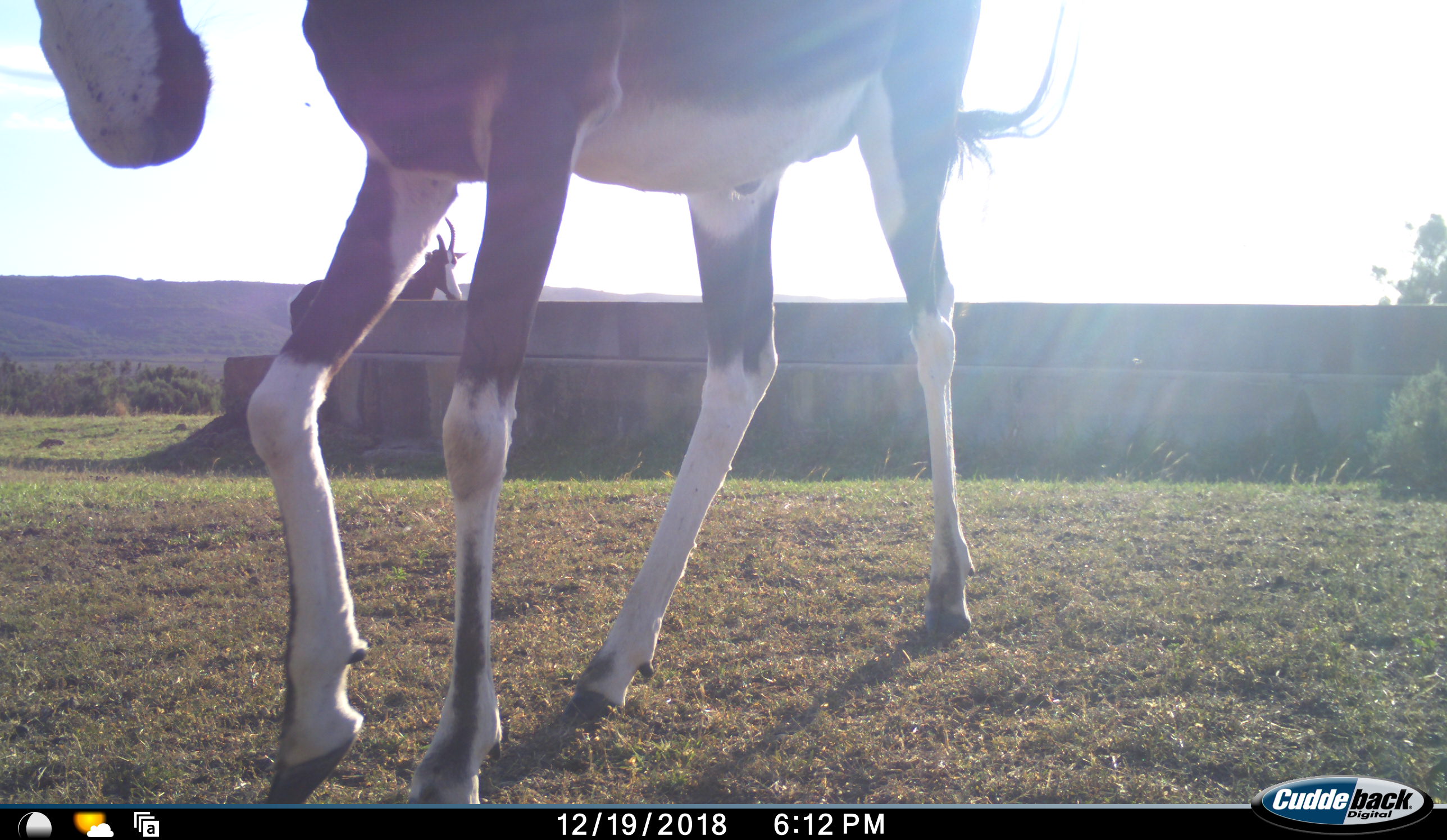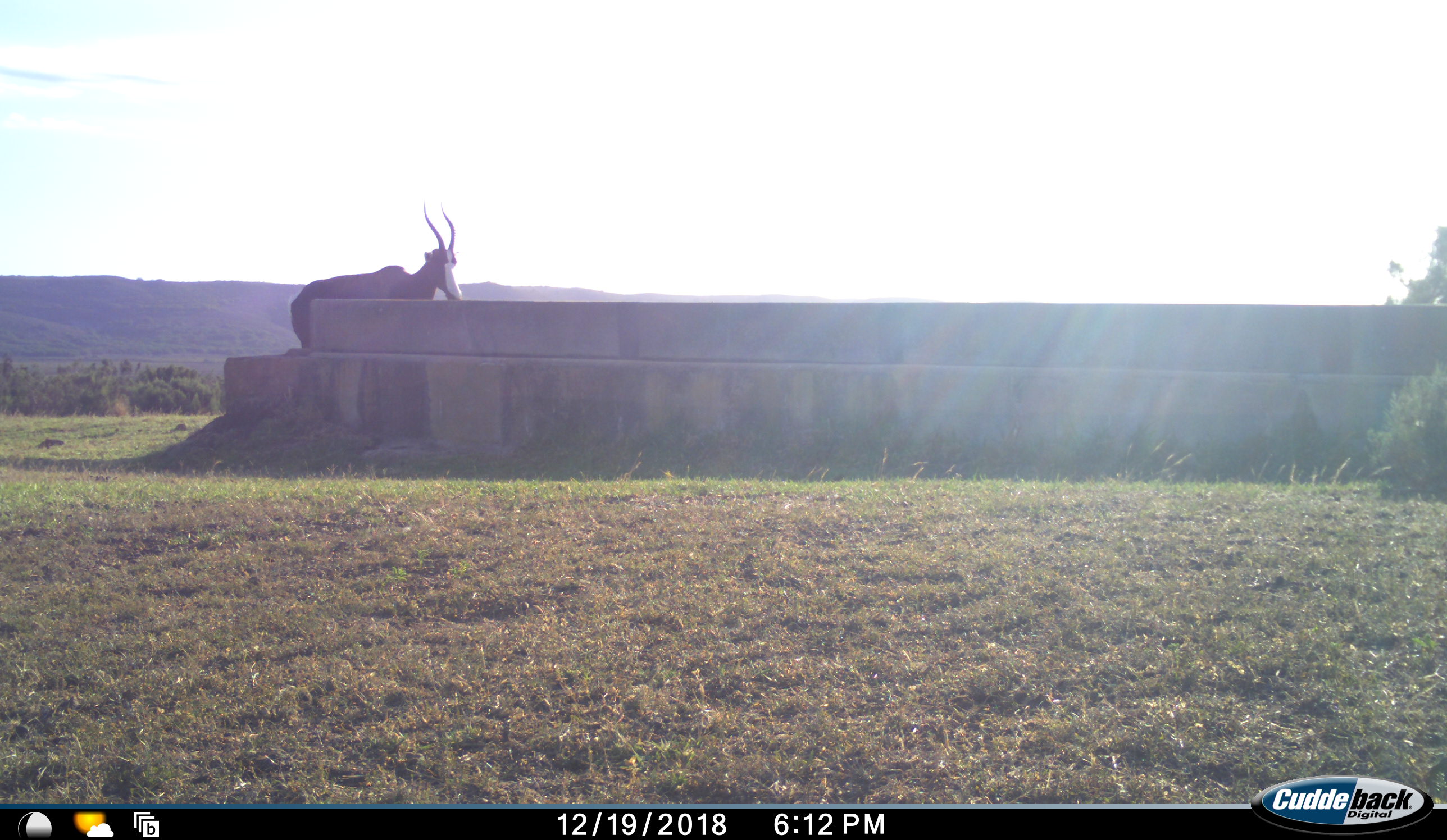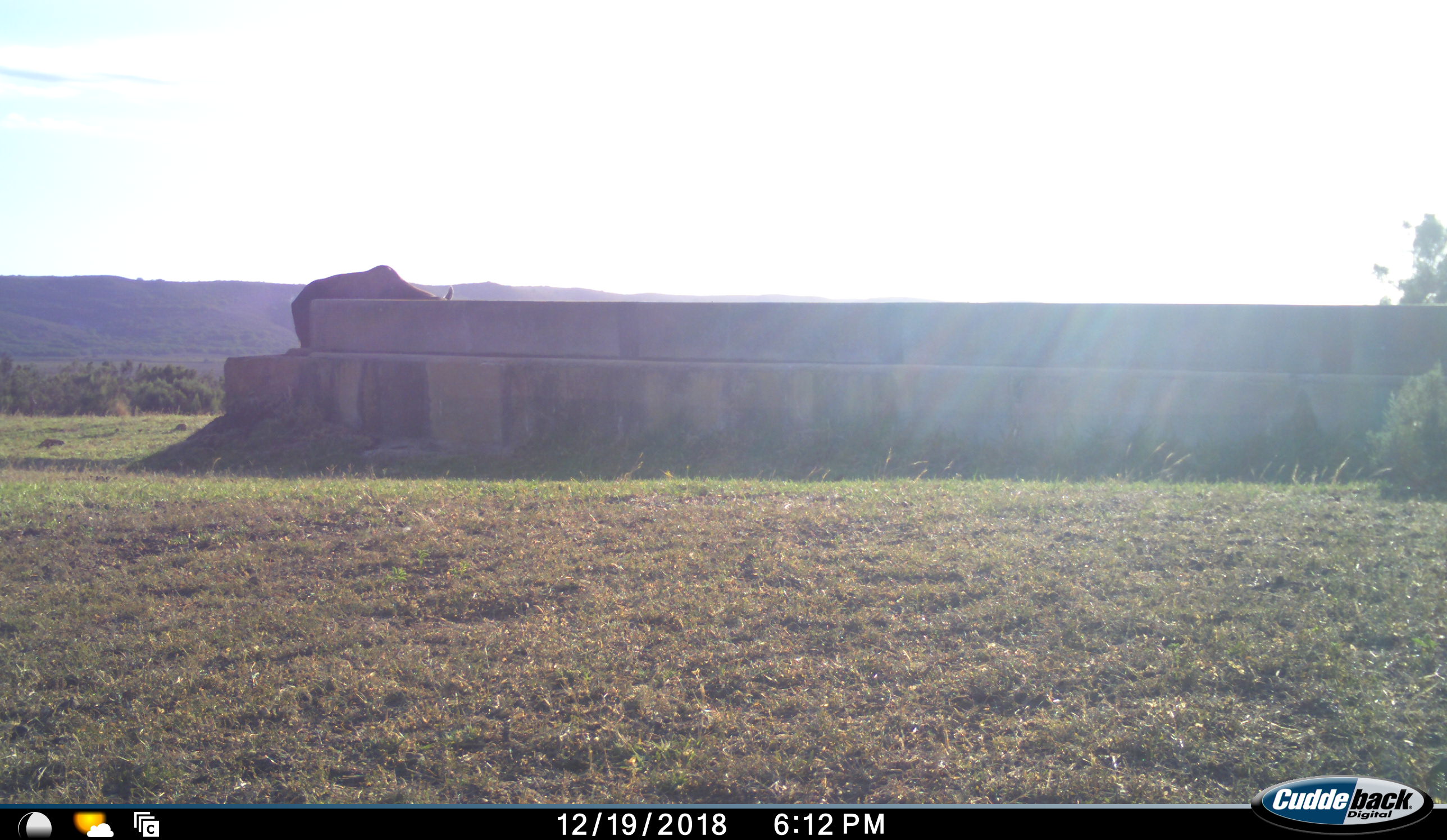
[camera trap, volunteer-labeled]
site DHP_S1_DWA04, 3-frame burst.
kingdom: Animalia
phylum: Chordata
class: Mammalia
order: Artiodactyla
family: Bovidae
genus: Damaliscus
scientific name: Damaliscus pygargus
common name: bontebok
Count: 2.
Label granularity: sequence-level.